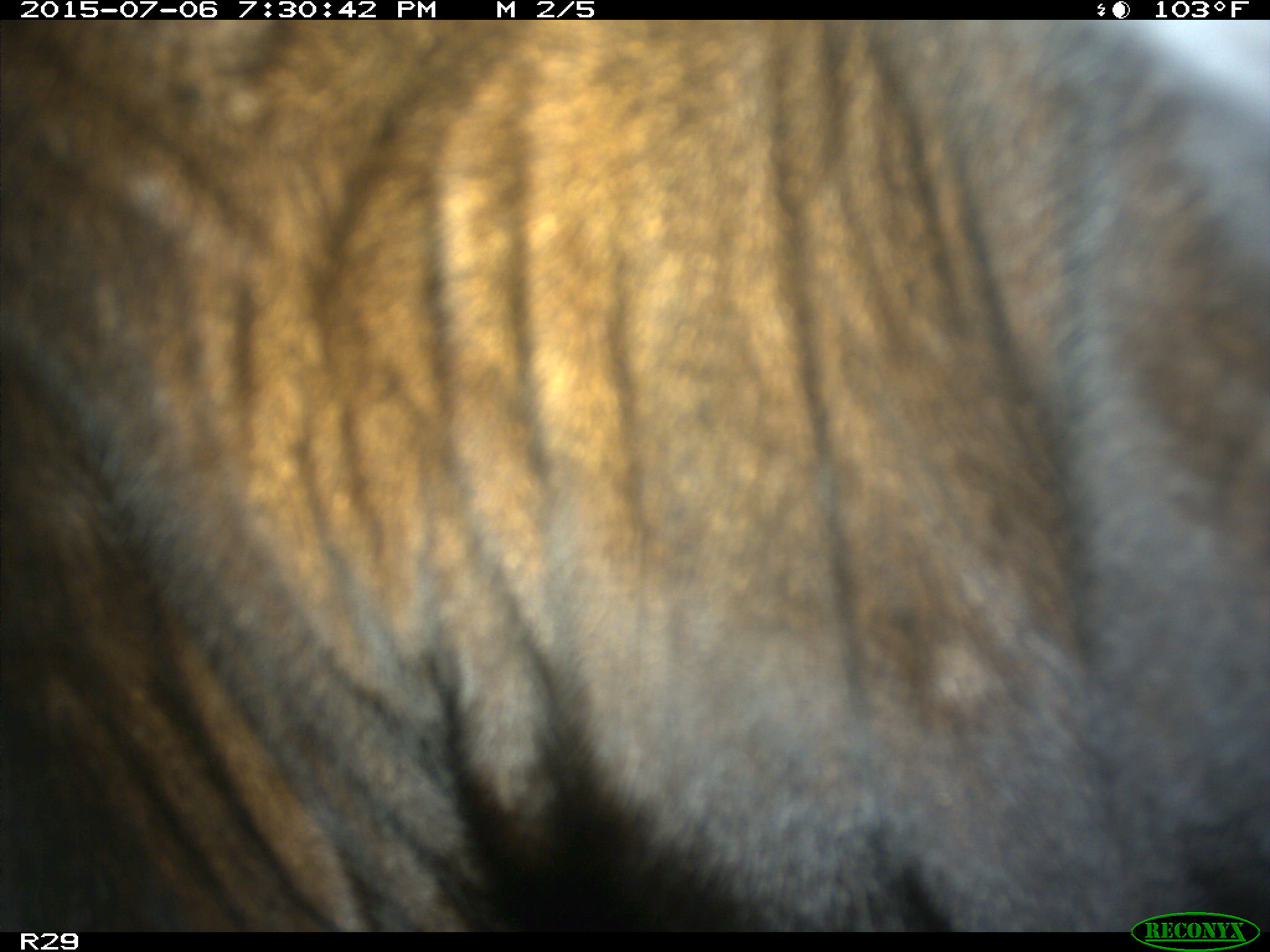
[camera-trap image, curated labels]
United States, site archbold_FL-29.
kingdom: Animalia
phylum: Chordata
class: Mammalia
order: Artiodactyla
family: Bovidae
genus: Bos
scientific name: Bos taurus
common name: domestic cow